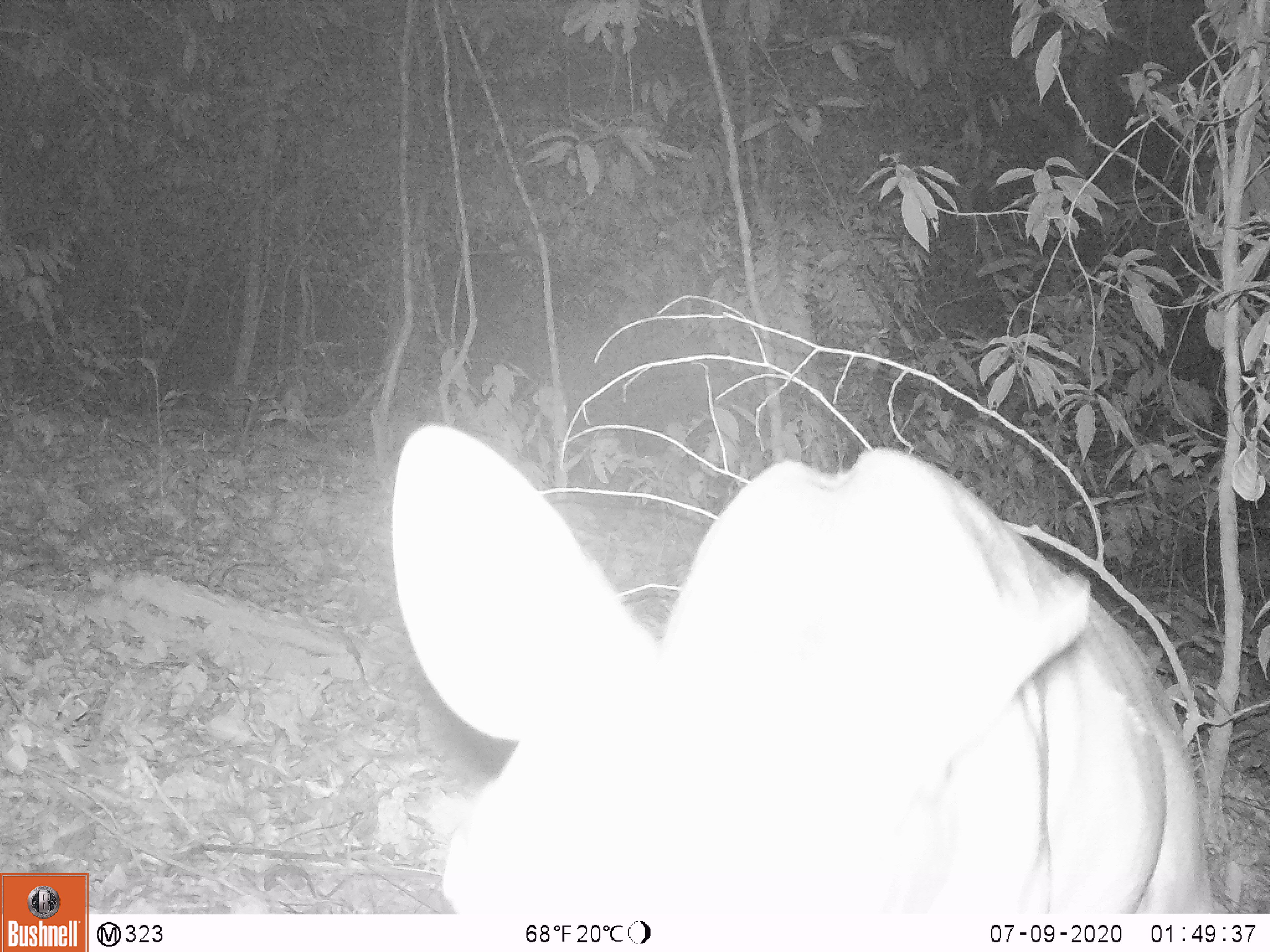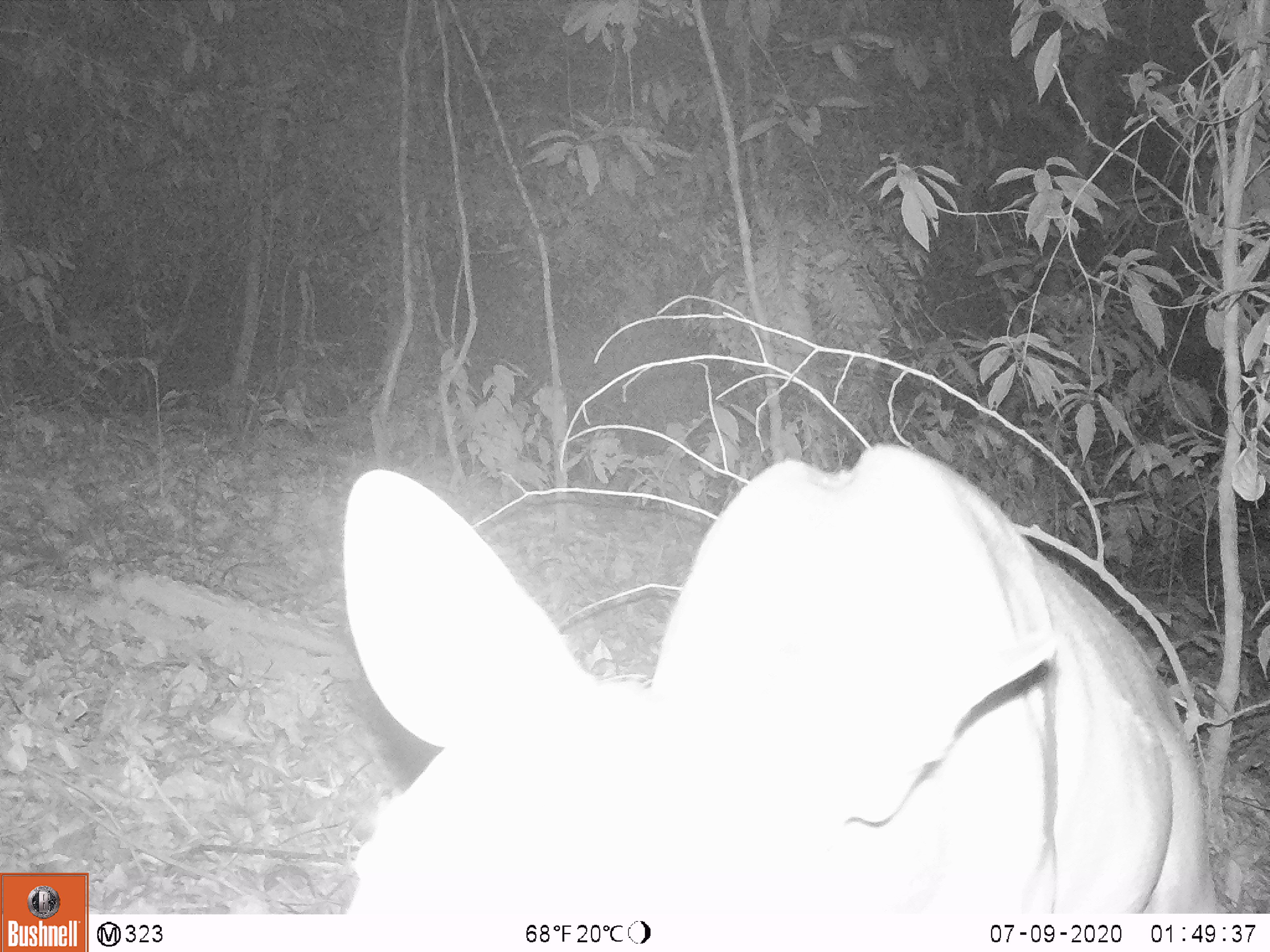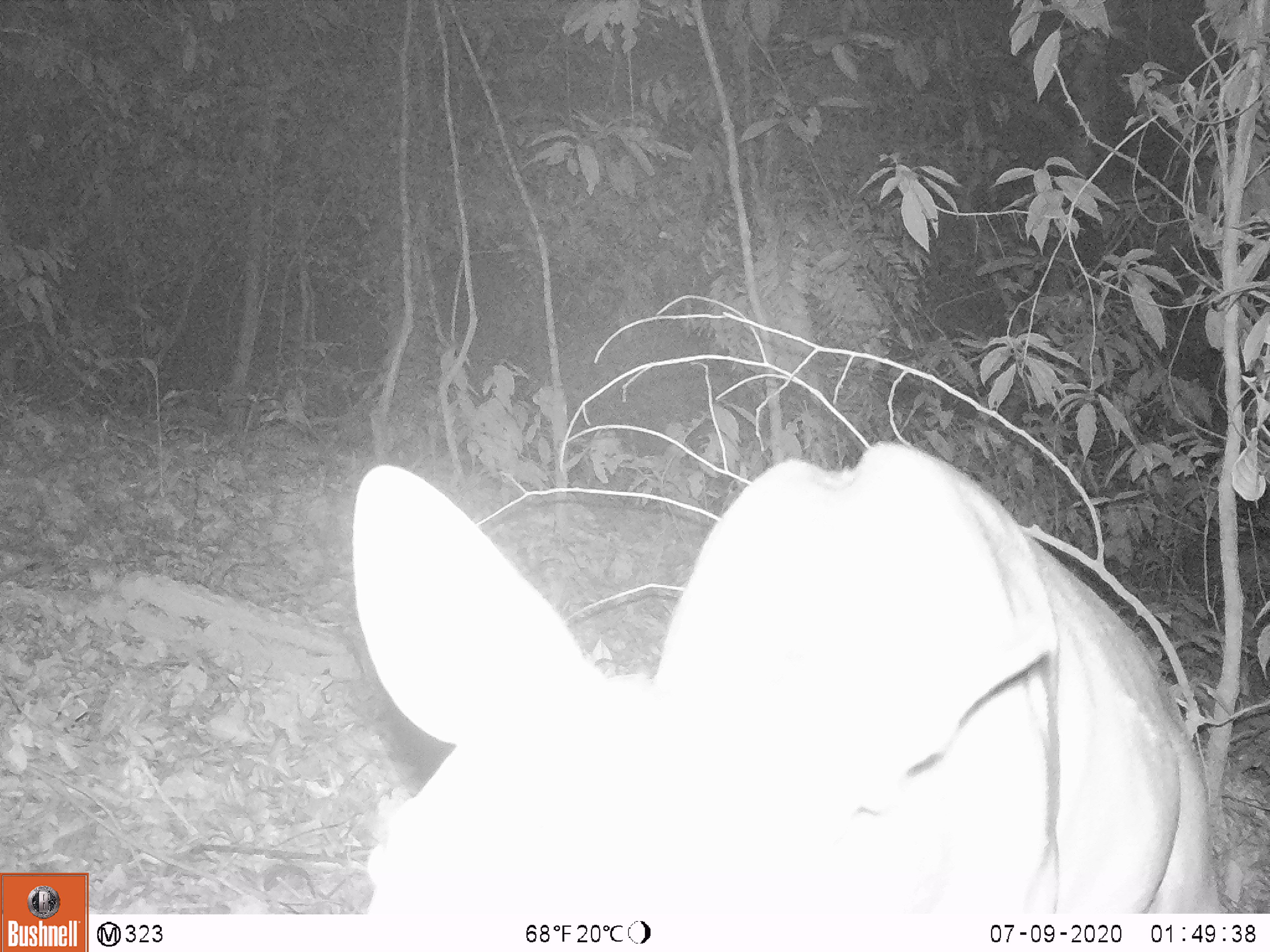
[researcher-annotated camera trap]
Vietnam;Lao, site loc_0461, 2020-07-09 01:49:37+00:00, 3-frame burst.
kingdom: Animalia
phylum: Chordata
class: Mammalia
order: Artiodactyla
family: Cervidae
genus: Muntiacus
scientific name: Muntiacus vuquangensis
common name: large-antlered muntjac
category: large antlered muntjac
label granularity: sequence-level